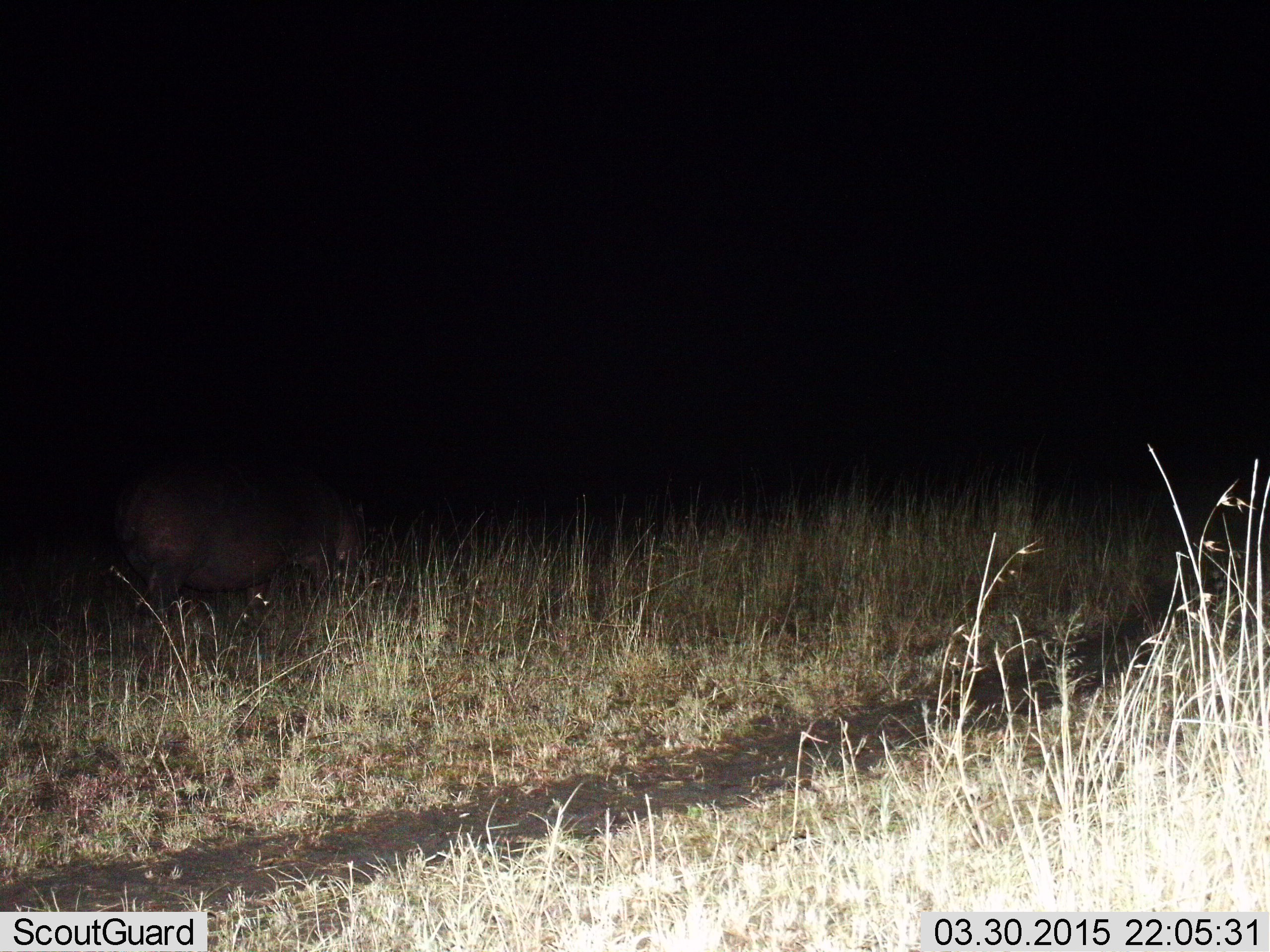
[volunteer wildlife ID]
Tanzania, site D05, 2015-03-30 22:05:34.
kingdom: Animalia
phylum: Chordata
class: Mammalia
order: Artiodactyla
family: Hippopotamidae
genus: Hippopotamus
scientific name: Hippopotamus amphibius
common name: hippopotamus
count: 1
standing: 18%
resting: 0%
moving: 55%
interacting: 9%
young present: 0%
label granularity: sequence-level